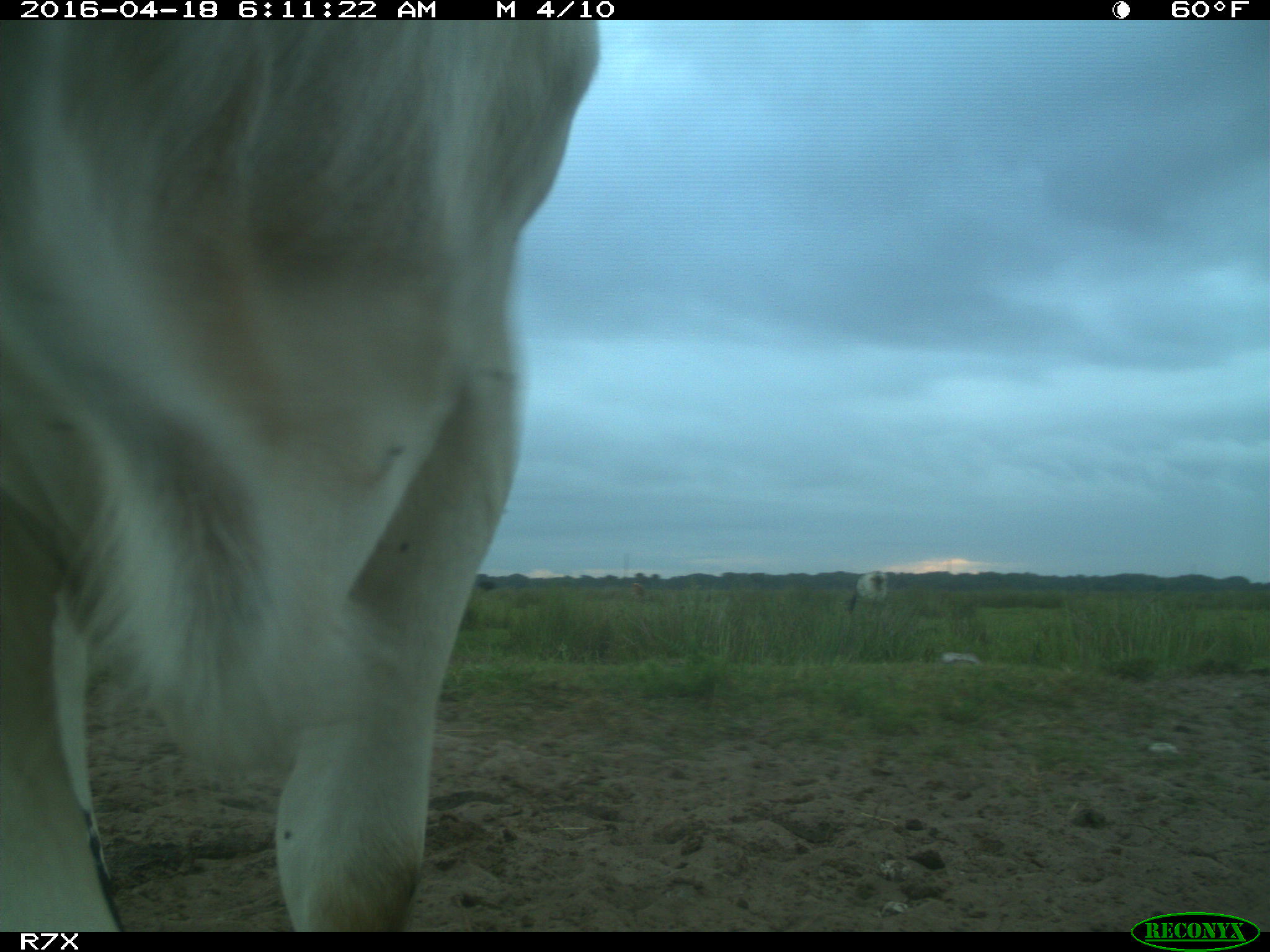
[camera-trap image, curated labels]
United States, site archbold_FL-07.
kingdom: Animalia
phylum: Chordata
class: Mammalia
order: Artiodactyla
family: Bovidae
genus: Bos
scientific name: Bos taurus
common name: domestic cow